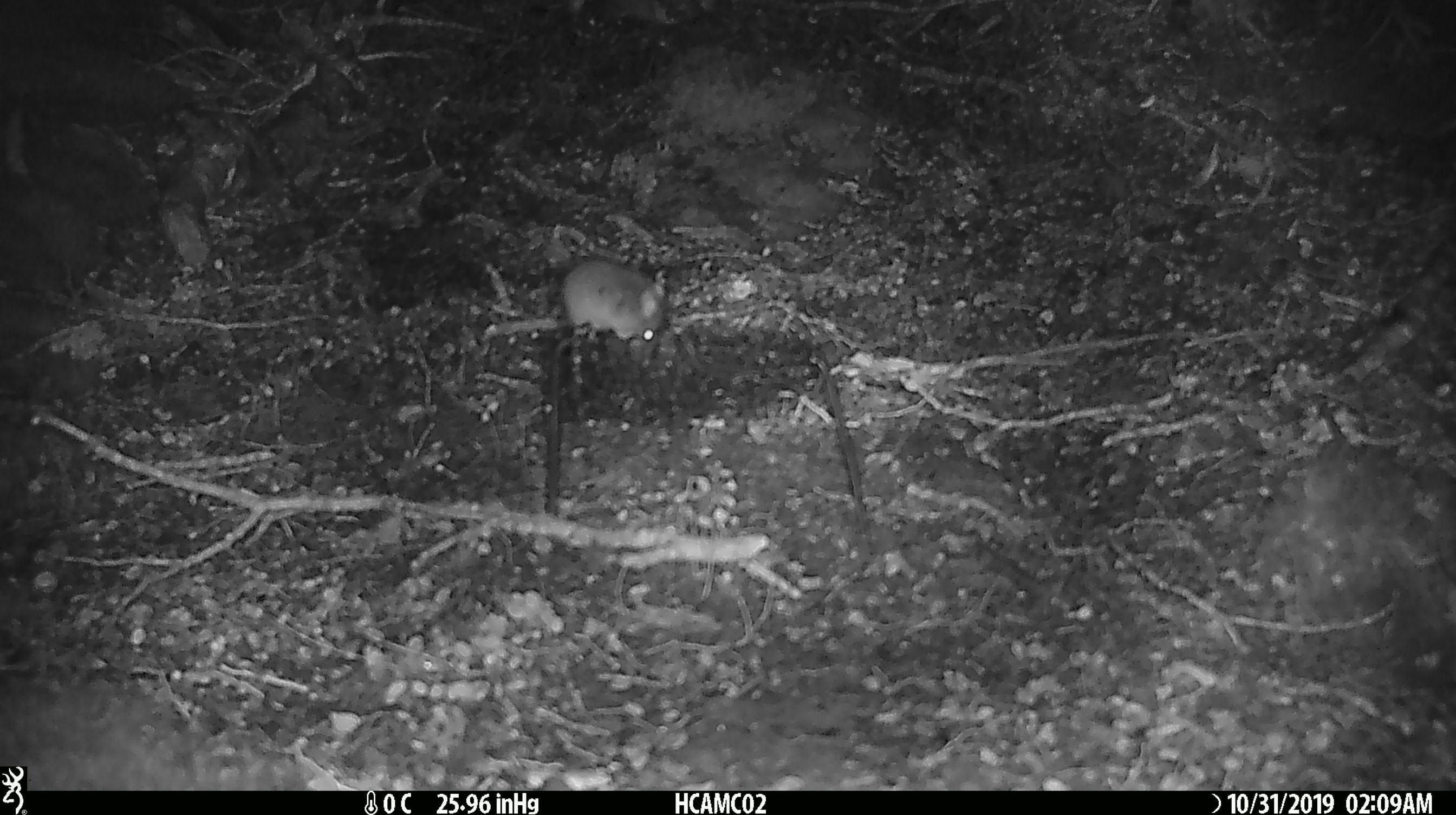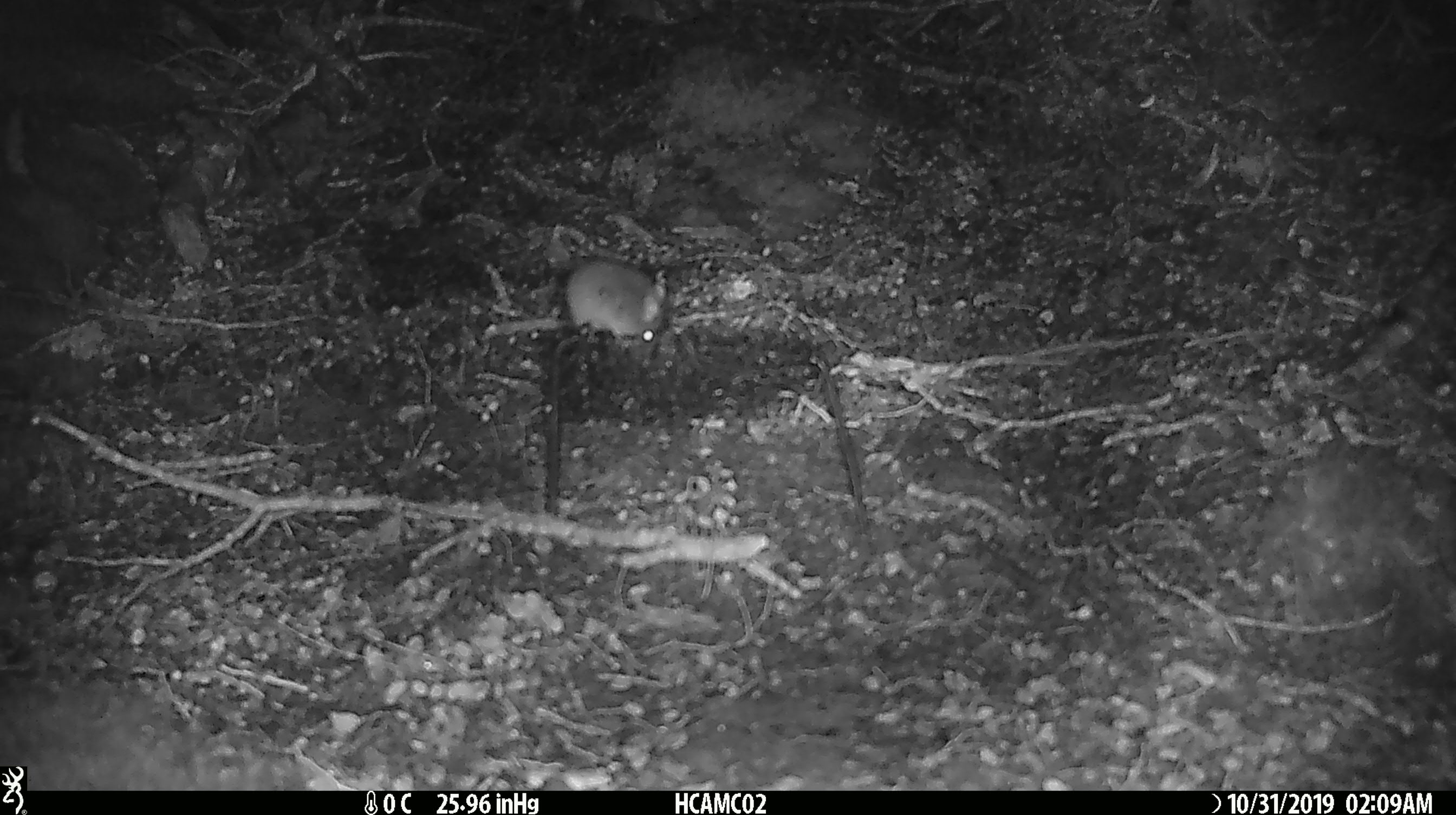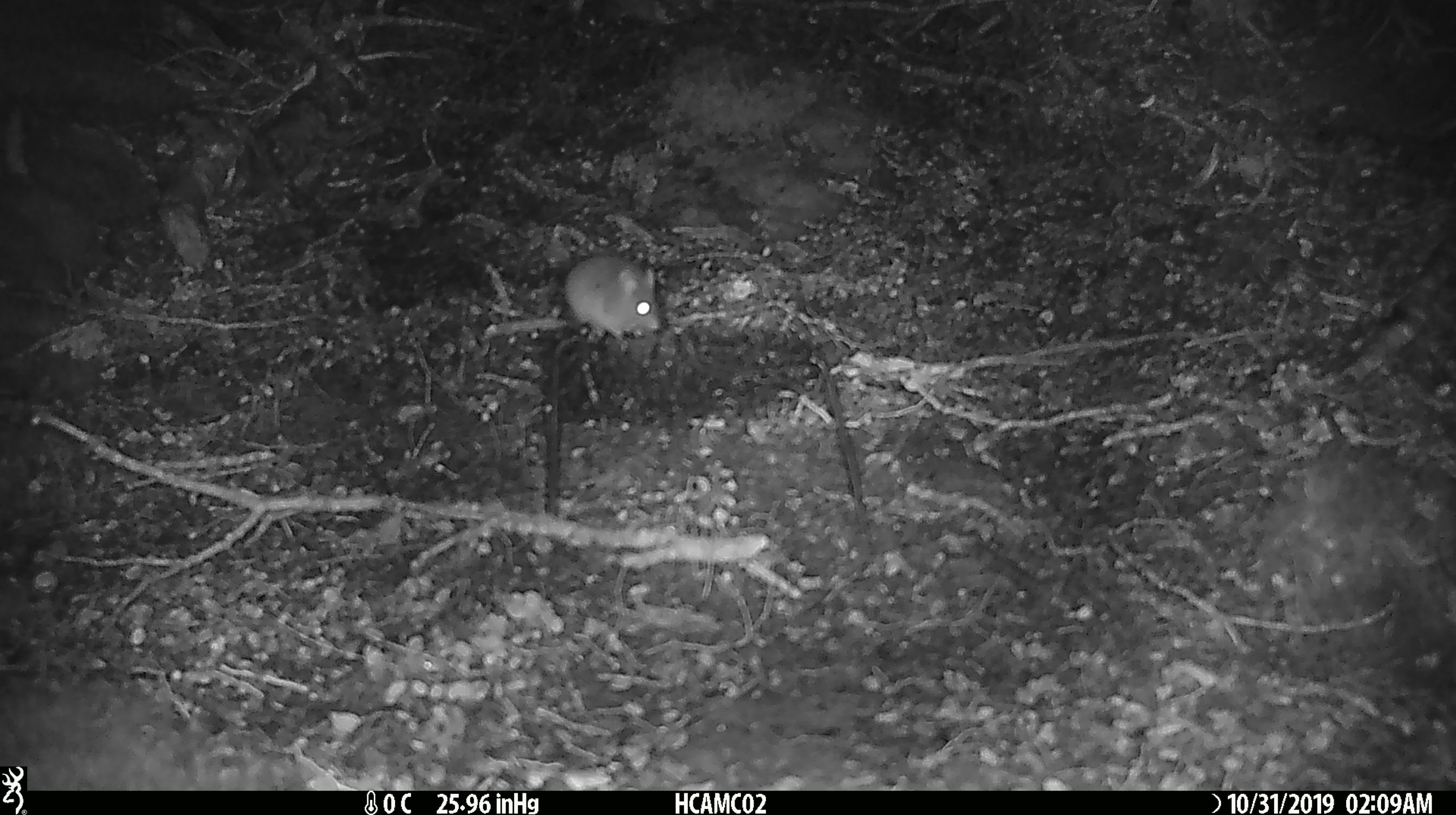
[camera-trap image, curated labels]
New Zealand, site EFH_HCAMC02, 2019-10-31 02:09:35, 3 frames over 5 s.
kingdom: Animalia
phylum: Chordata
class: Mammalia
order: Rodentia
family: Muridae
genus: Mus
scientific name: Mus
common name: mouse